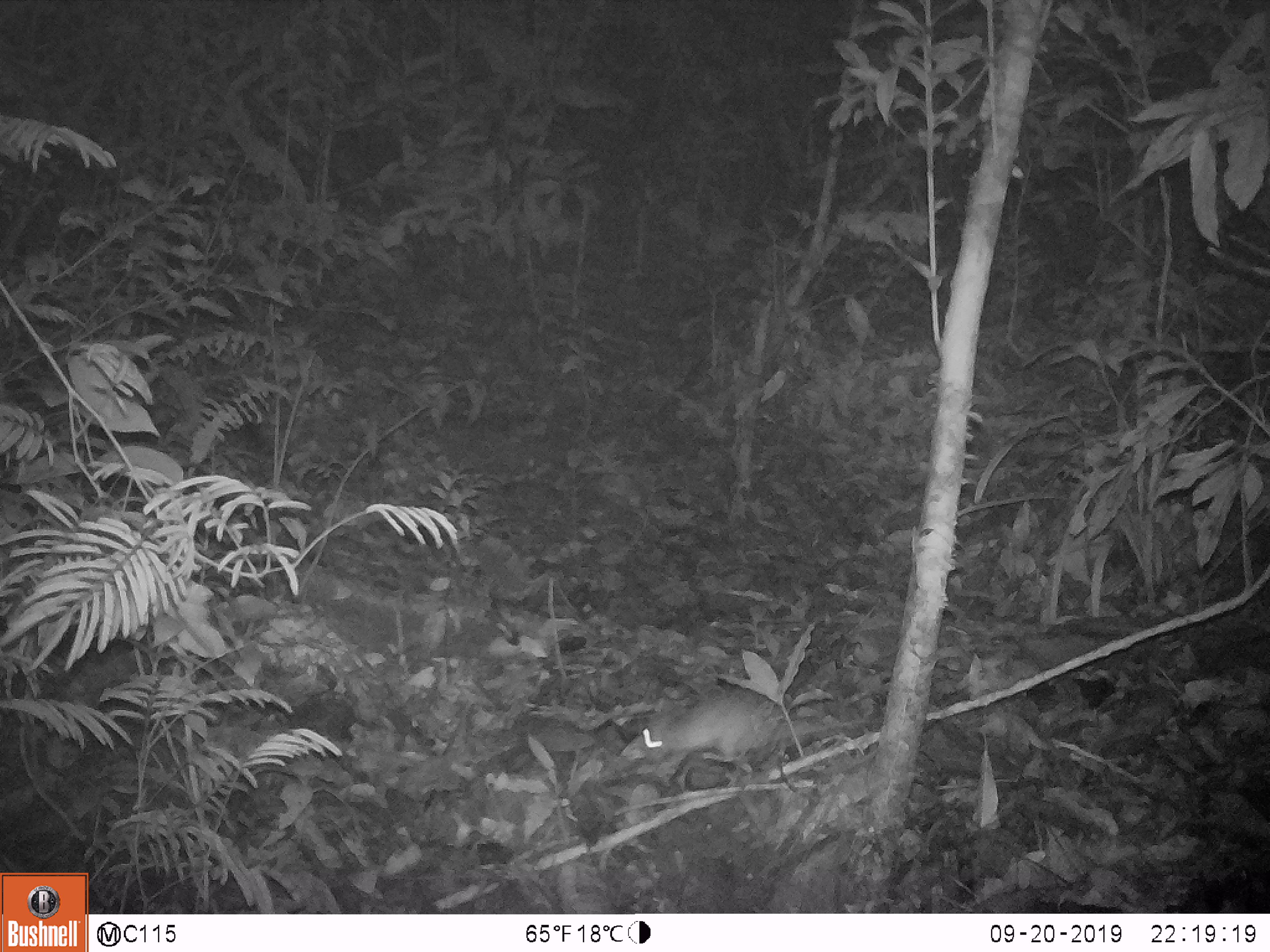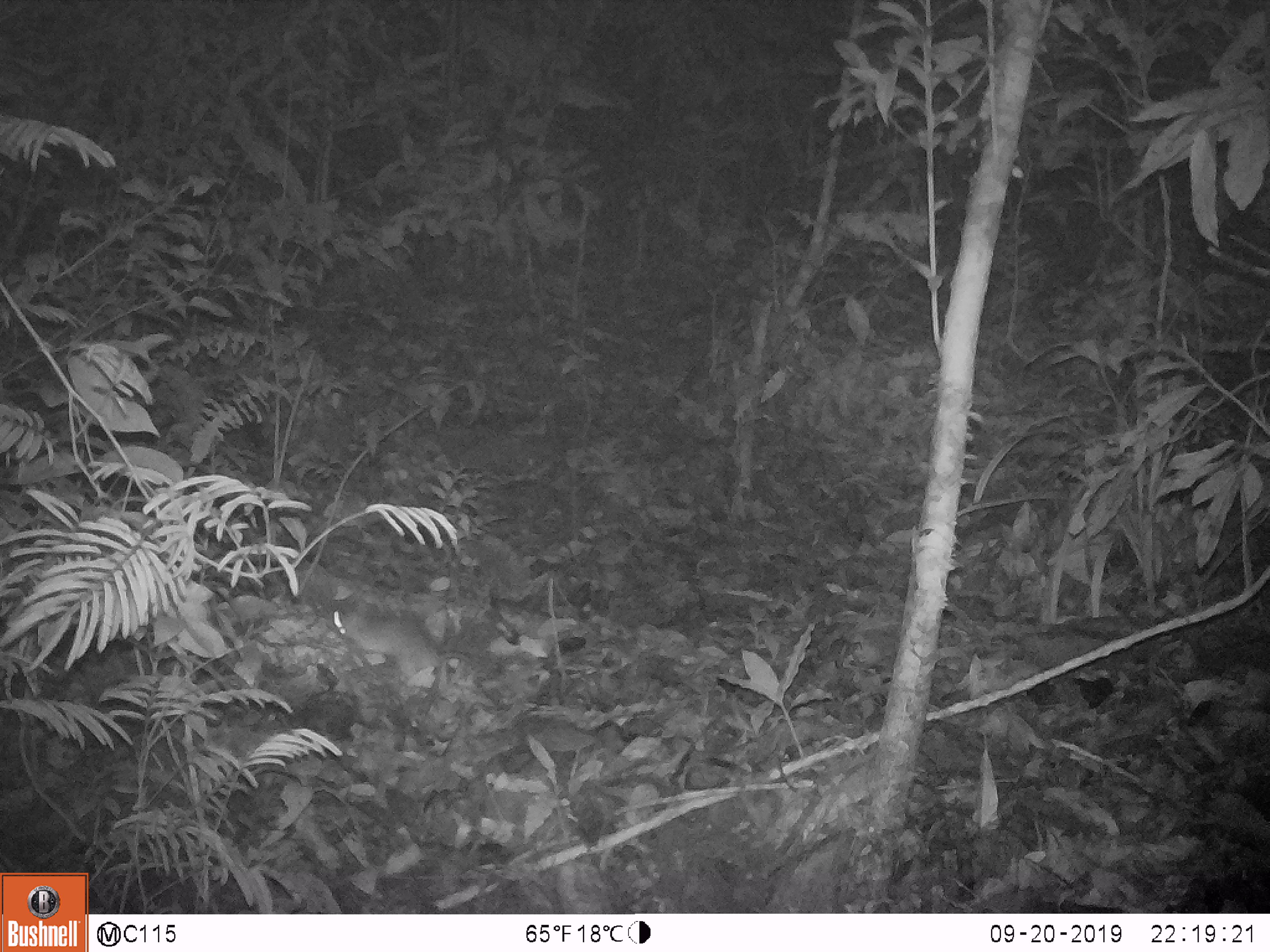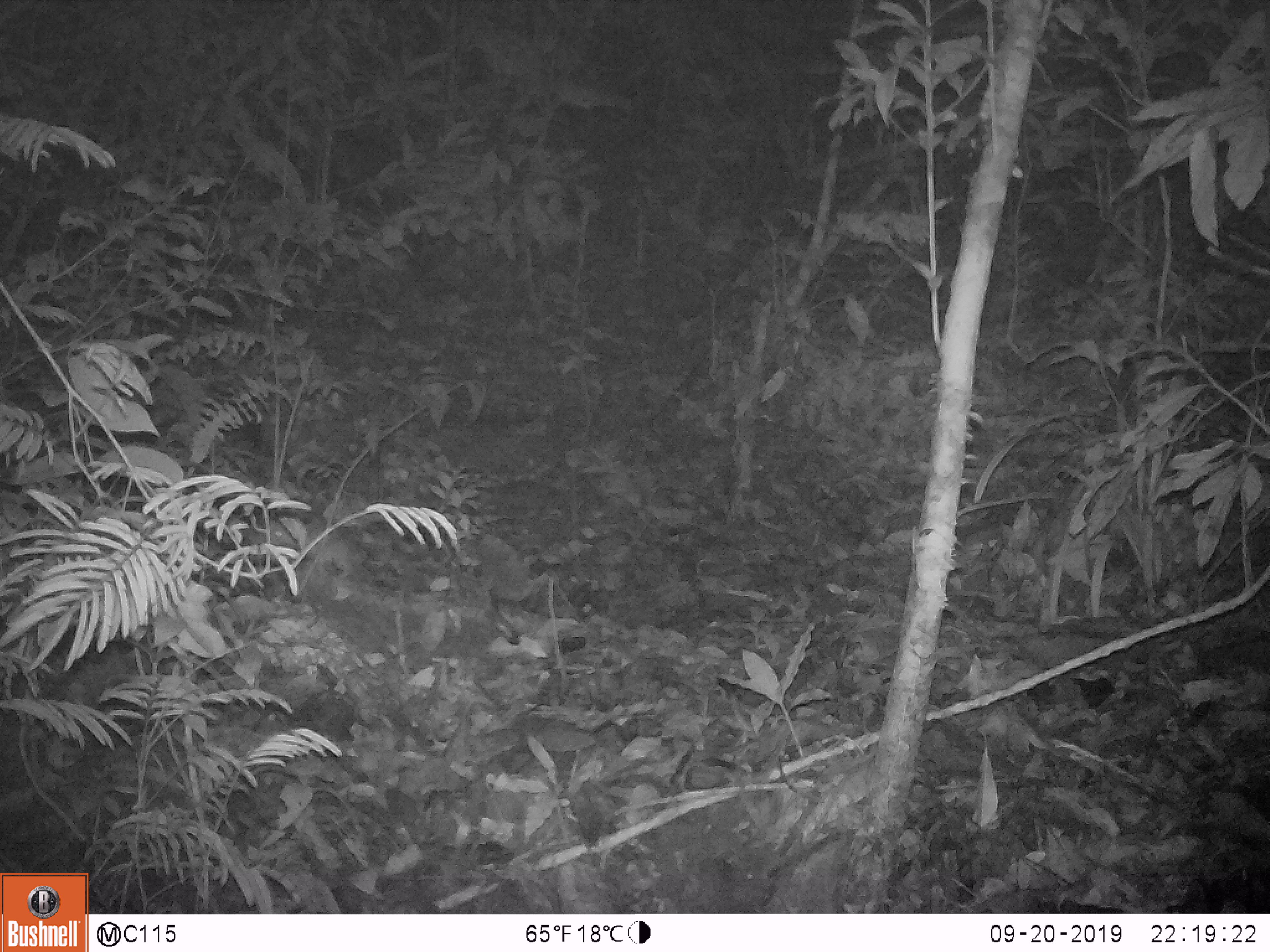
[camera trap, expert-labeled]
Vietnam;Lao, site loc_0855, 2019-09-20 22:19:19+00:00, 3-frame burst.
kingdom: Animalia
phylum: Chordata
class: Mammalia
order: Rodentia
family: Muridae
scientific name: Muridae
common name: old-world mice and rats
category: unidentified murid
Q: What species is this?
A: Unidentified murid (old-world mice and rats) (Muridae).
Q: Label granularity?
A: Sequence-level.